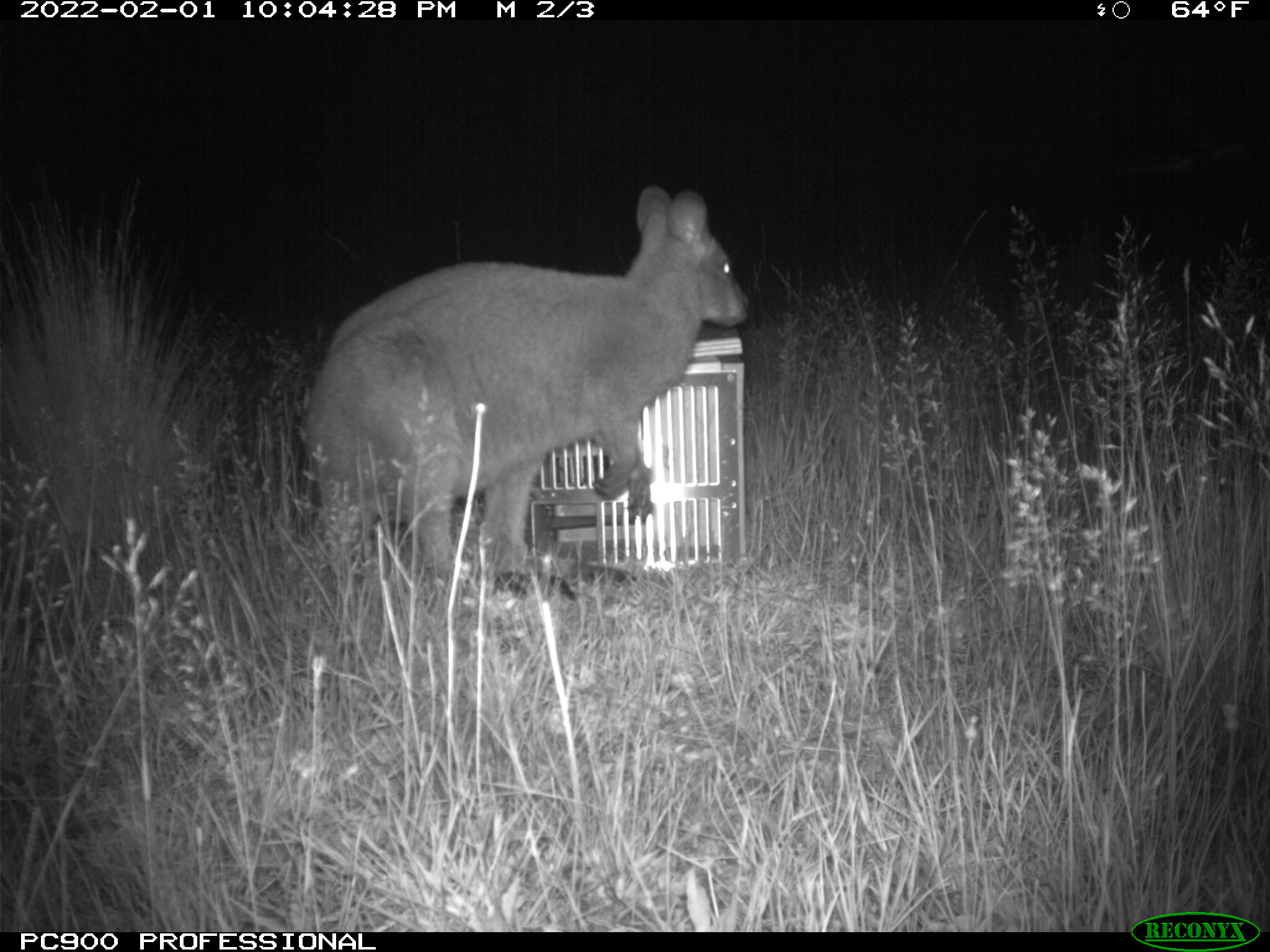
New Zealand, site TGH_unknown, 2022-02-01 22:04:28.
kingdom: Animalia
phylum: Chordata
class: Mammalia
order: Diprotodontia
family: Macropodidae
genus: Notamacropus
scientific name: Notamacropus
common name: wallaby